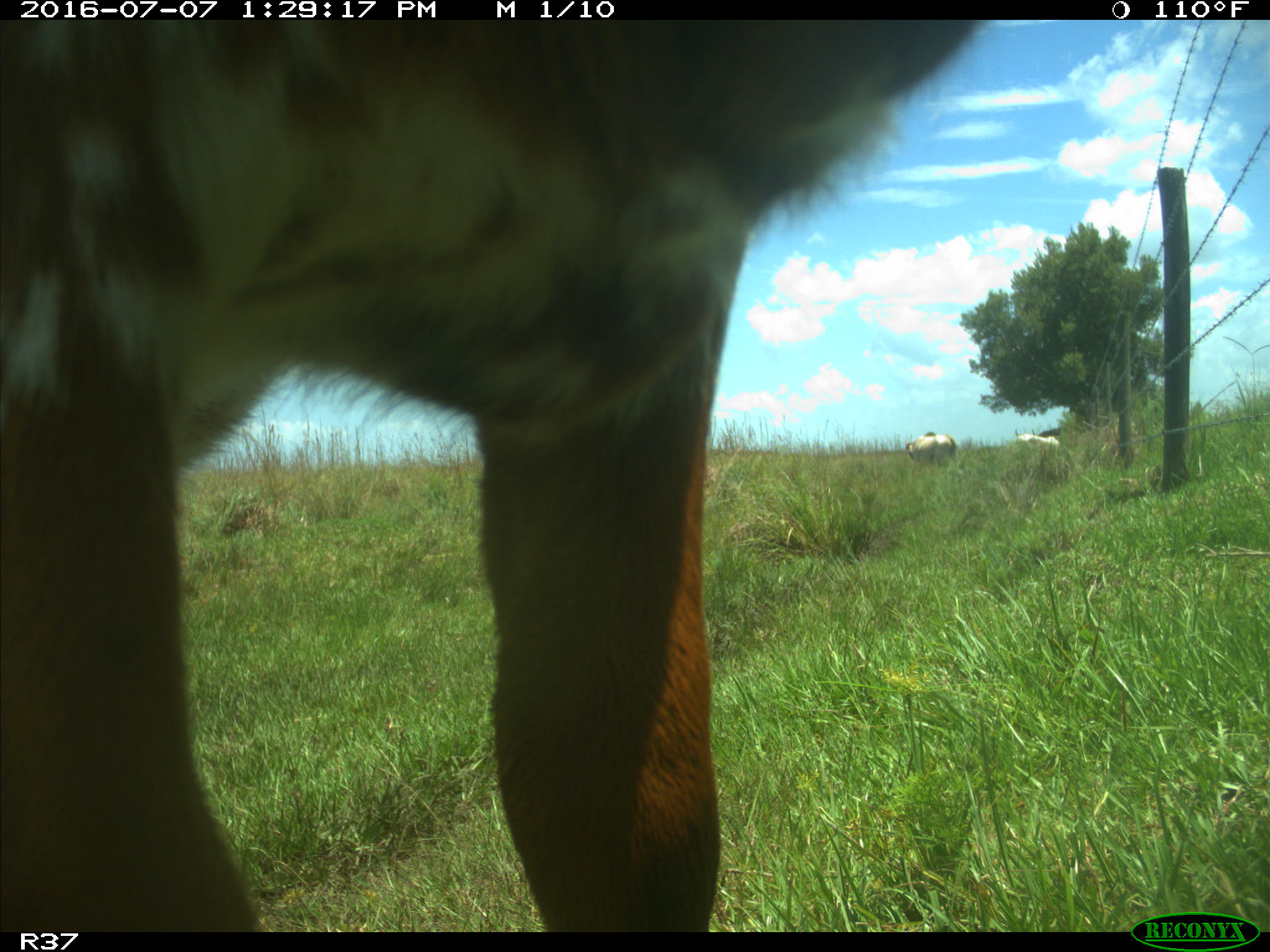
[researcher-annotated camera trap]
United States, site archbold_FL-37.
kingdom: Animalia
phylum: Chordata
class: Mammalia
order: Artiodactyla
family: Bovidae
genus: Bos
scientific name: Bos taurus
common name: domestic cow